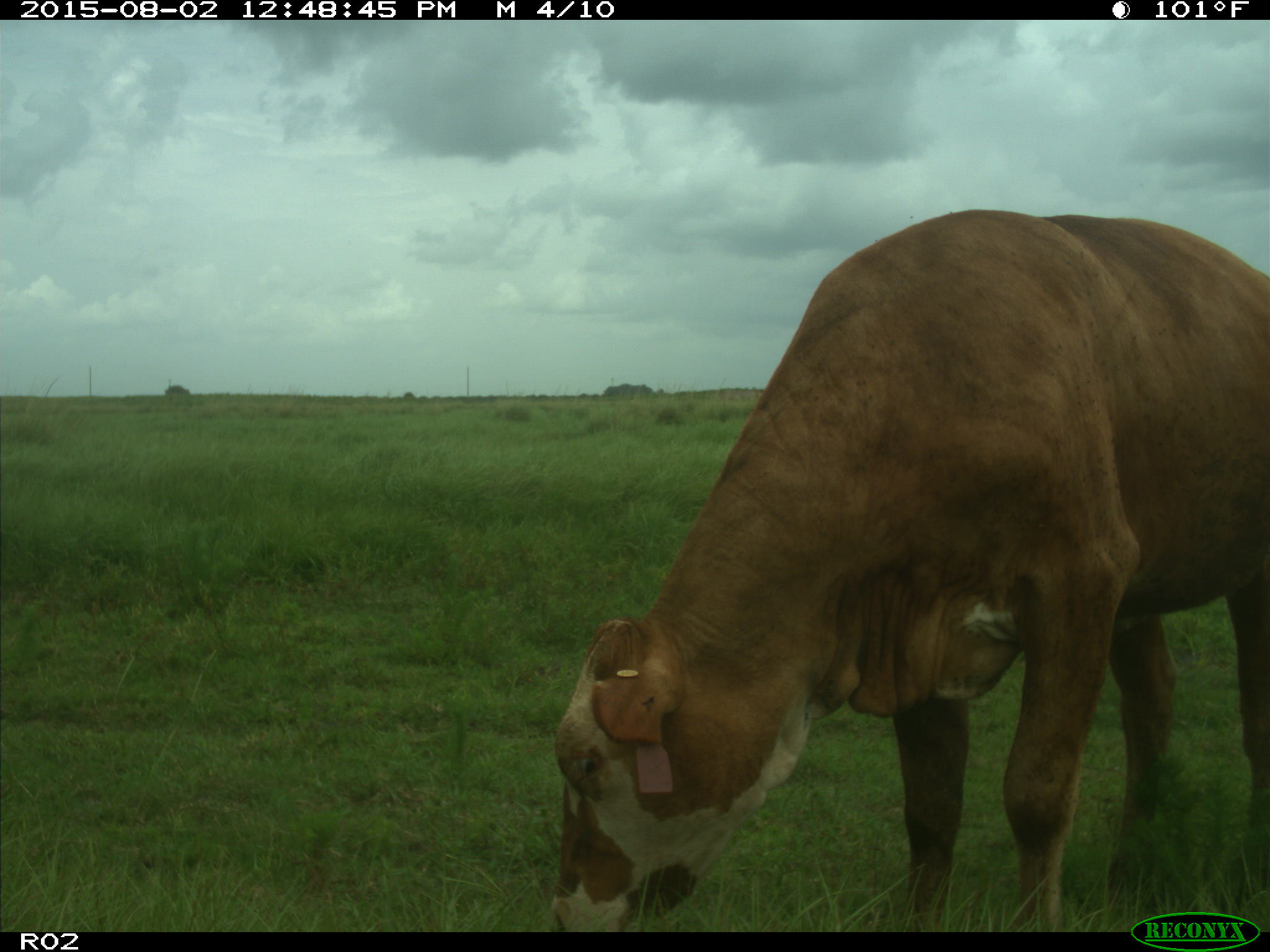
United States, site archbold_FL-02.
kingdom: Animalia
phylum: Chordata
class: Mammalia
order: Artiodactyla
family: Bovidae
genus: Bos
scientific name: Bos taurus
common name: domestic cow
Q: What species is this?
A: Bos taurus (domestic cow).